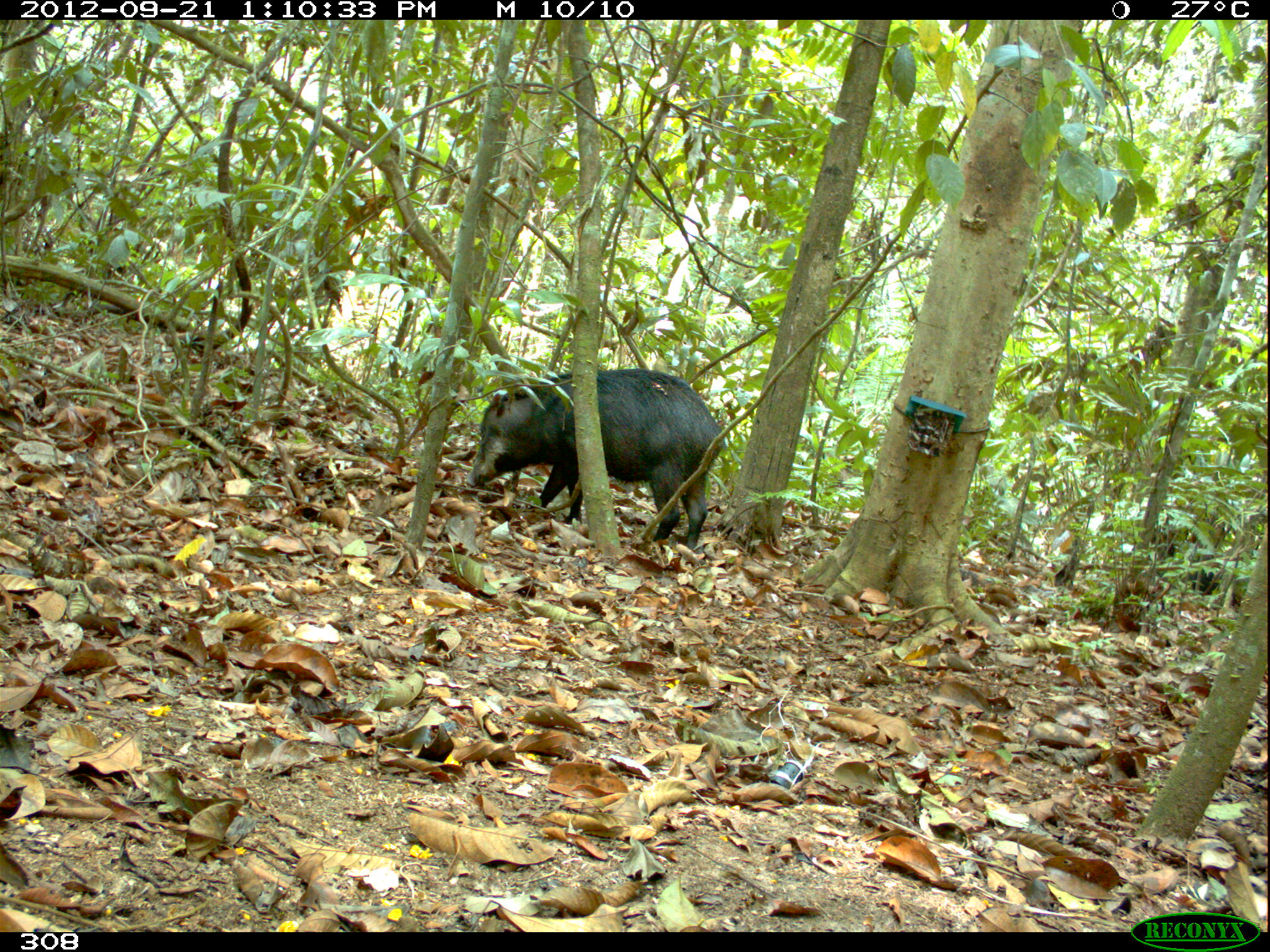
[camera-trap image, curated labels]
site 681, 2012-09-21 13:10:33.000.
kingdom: Animalia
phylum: Chordata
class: Mammalia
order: Artiodactyla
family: Tayassuidae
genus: Tayassu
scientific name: Tayassu pecari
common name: white-lipped peccary